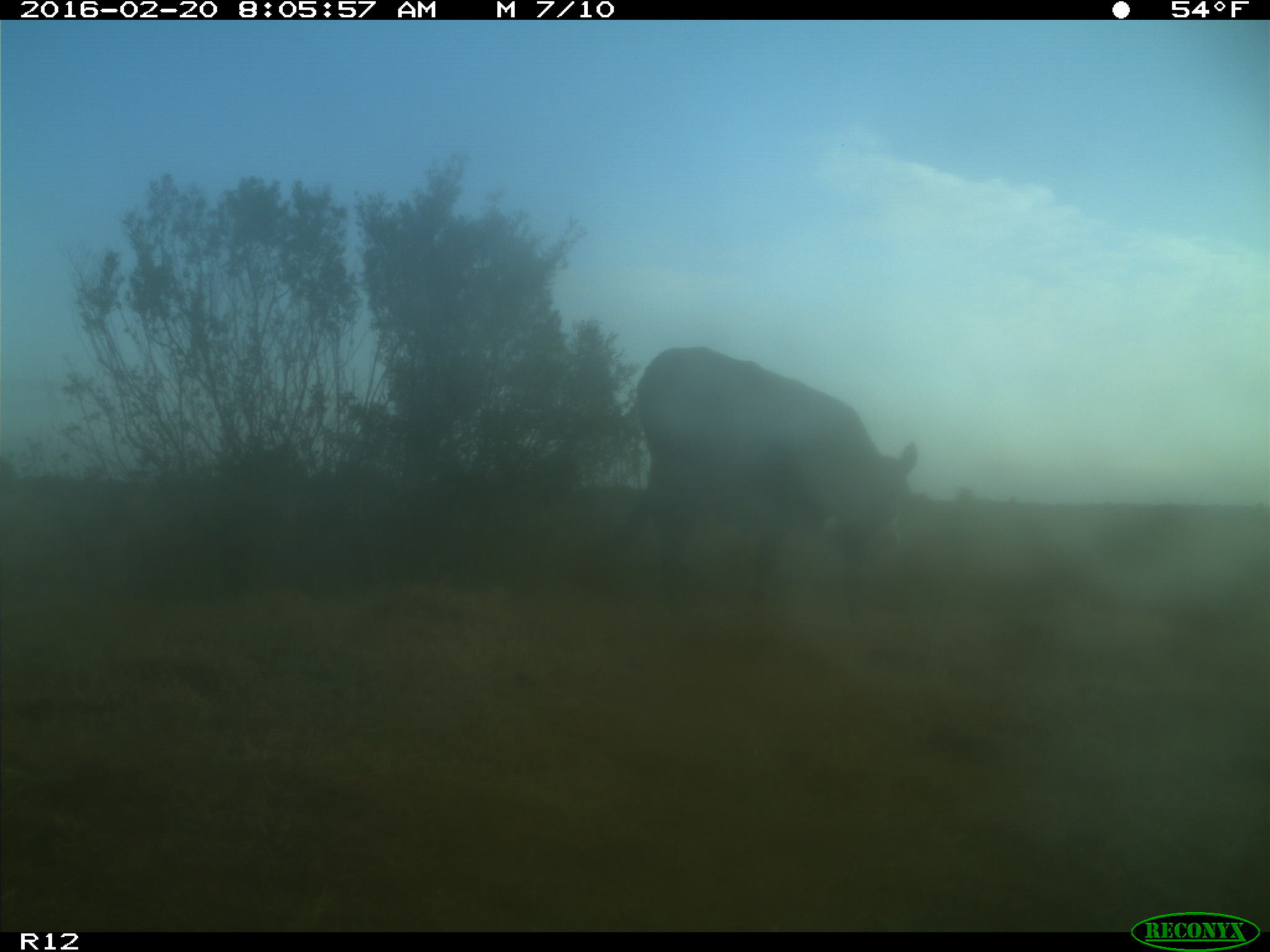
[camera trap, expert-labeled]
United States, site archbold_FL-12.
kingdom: Animalia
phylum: Chordata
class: Mammalia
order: Artiodactyla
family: Bovidae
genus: Bos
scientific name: Bos taurus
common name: domestic cow